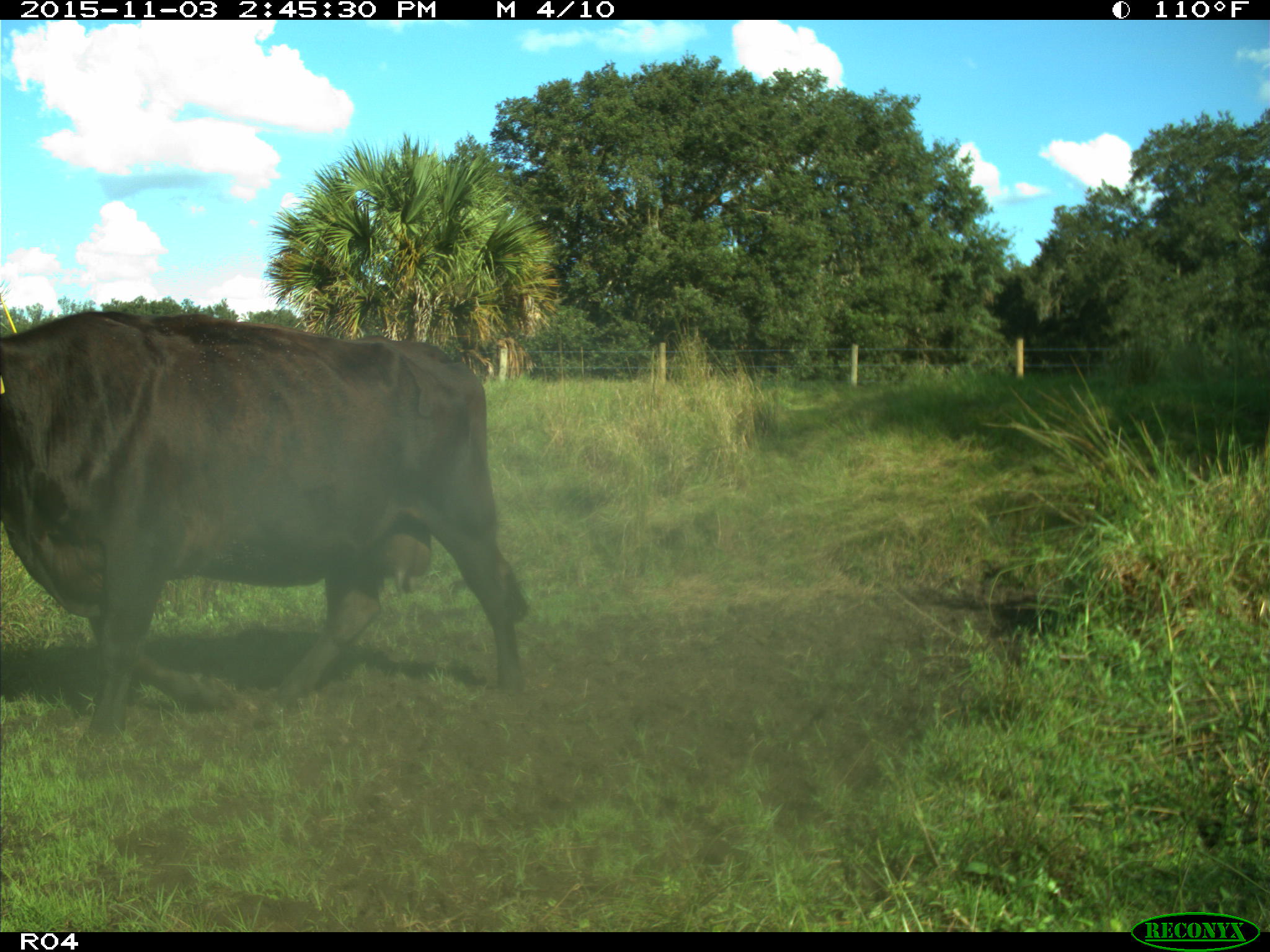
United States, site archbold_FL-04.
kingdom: Animalia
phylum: Chordata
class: Mammalia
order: Artiodactyla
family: Bovidae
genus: Bos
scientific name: Bos taurus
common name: domestic cow